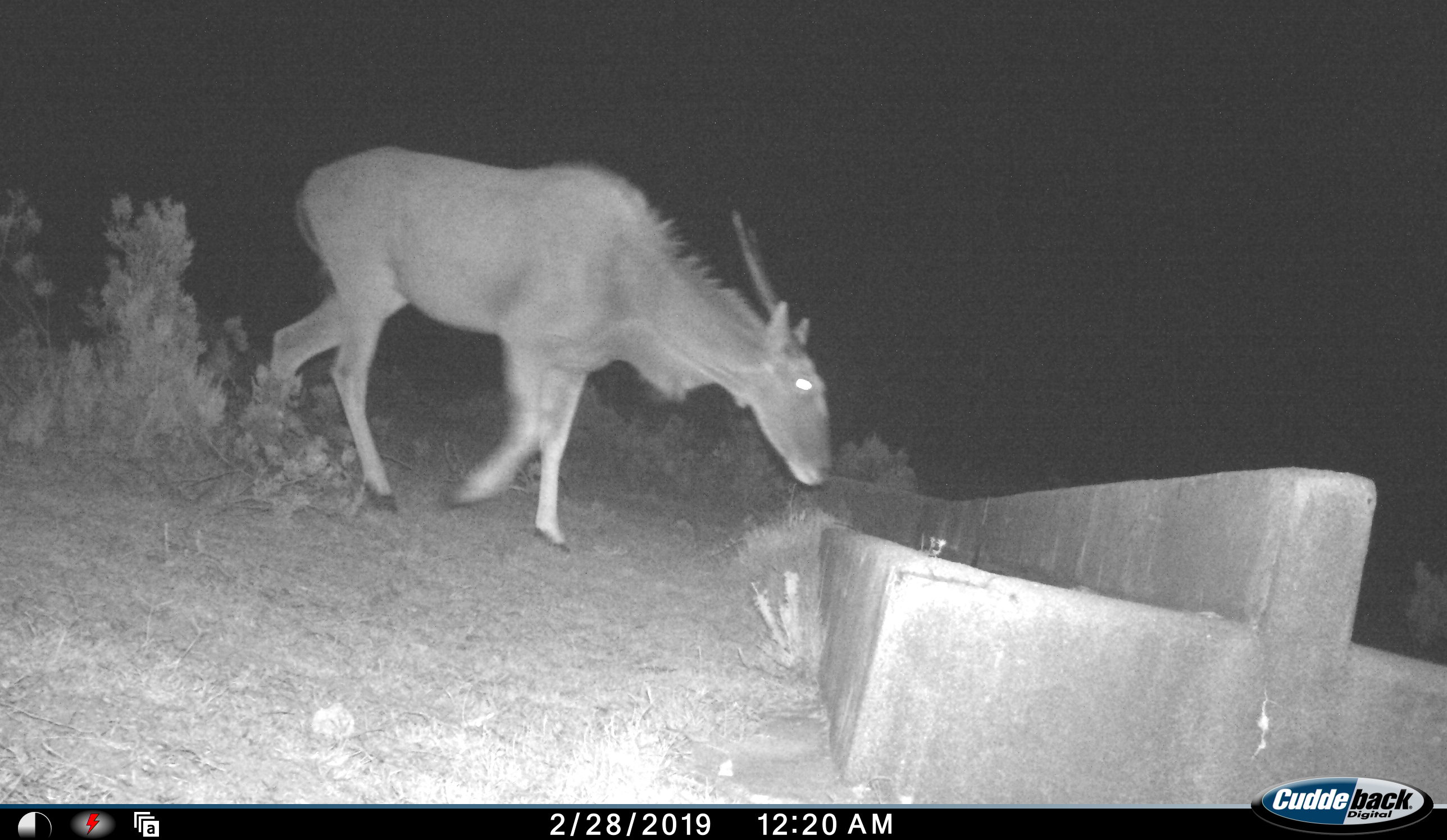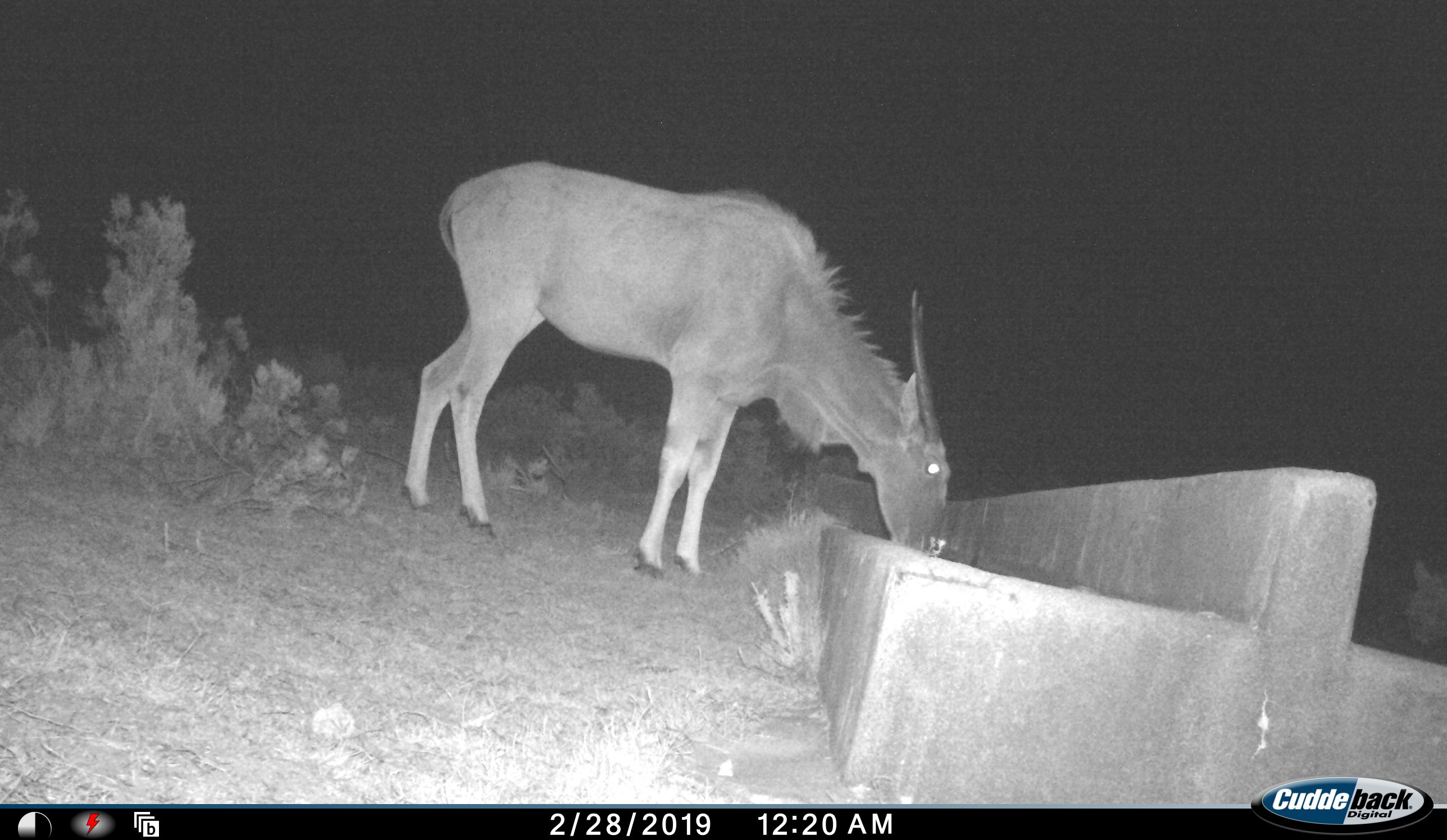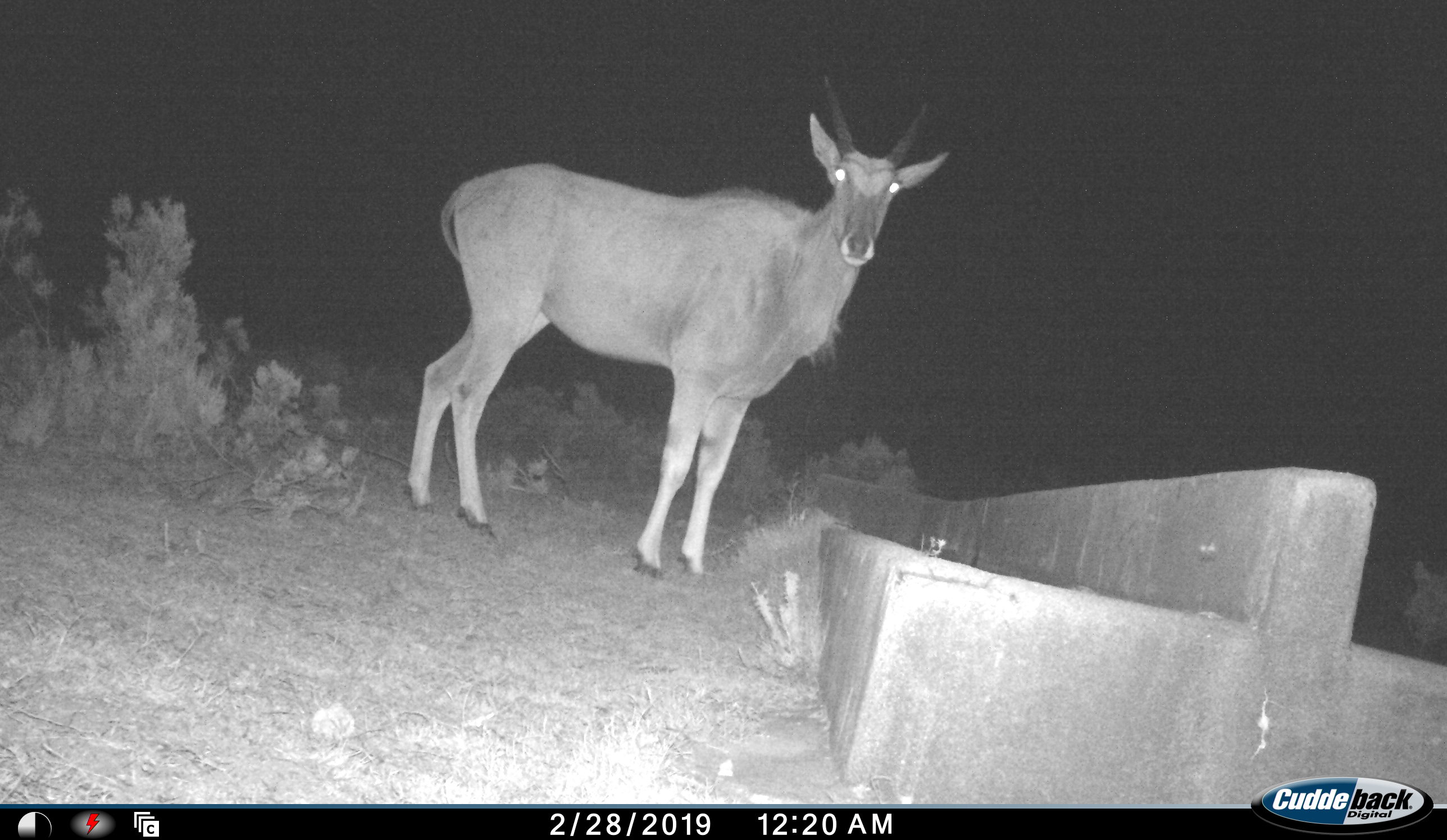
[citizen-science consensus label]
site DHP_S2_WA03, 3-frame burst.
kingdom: Animalia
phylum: Chordata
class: Mammalia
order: Artiodactyla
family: Bovidae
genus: Tragelaphus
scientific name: Tragelaphus oryx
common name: eland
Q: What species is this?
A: Eland (Tragelaphus oryx).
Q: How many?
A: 1.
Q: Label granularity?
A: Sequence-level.